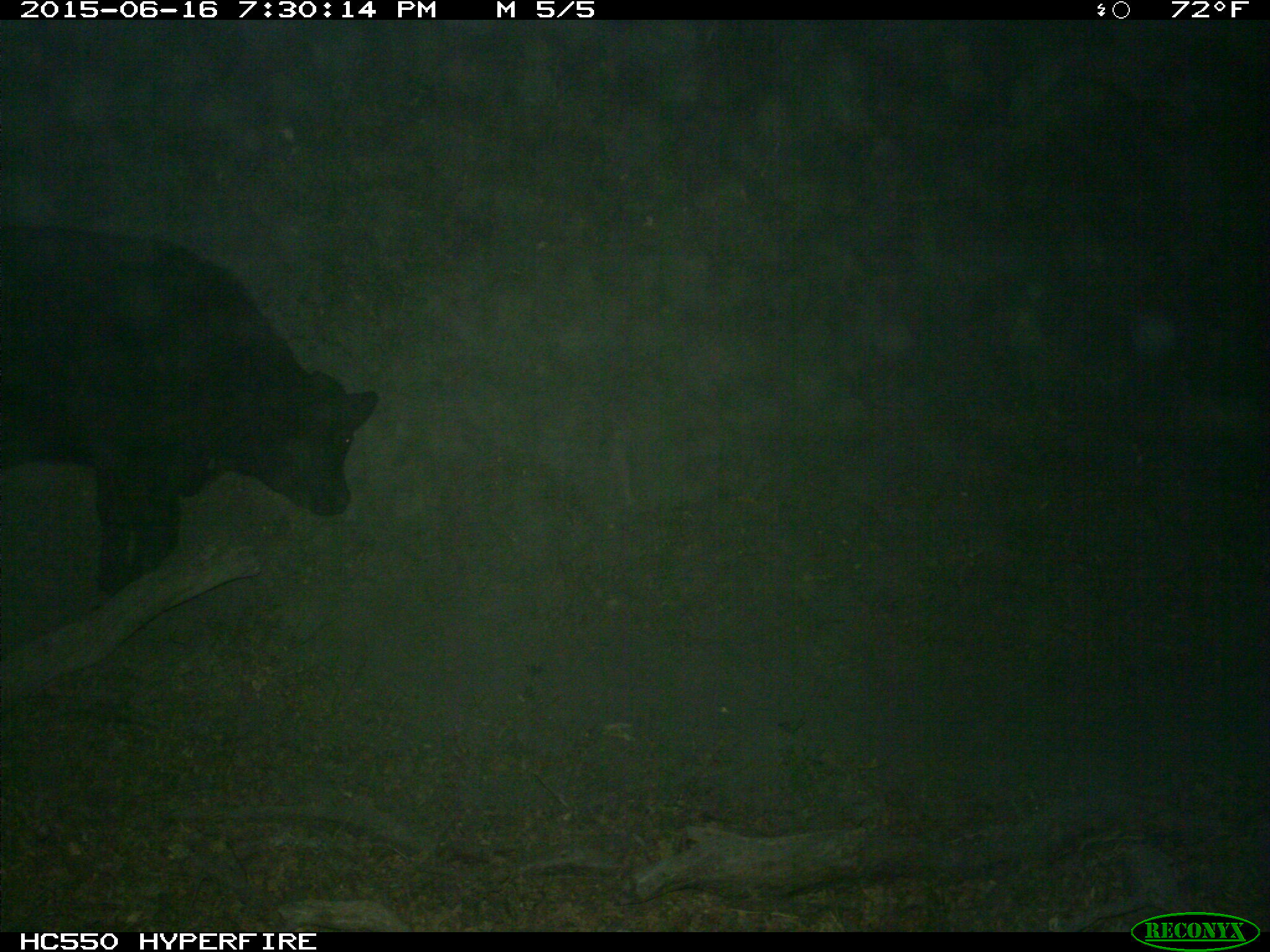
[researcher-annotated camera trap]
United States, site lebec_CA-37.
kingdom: Animalia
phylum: Chordata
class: Mammalia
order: Artiodactyla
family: Bovidae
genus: Bos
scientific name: Bos taurus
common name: domestic cow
Bos taurus (domestic cow).